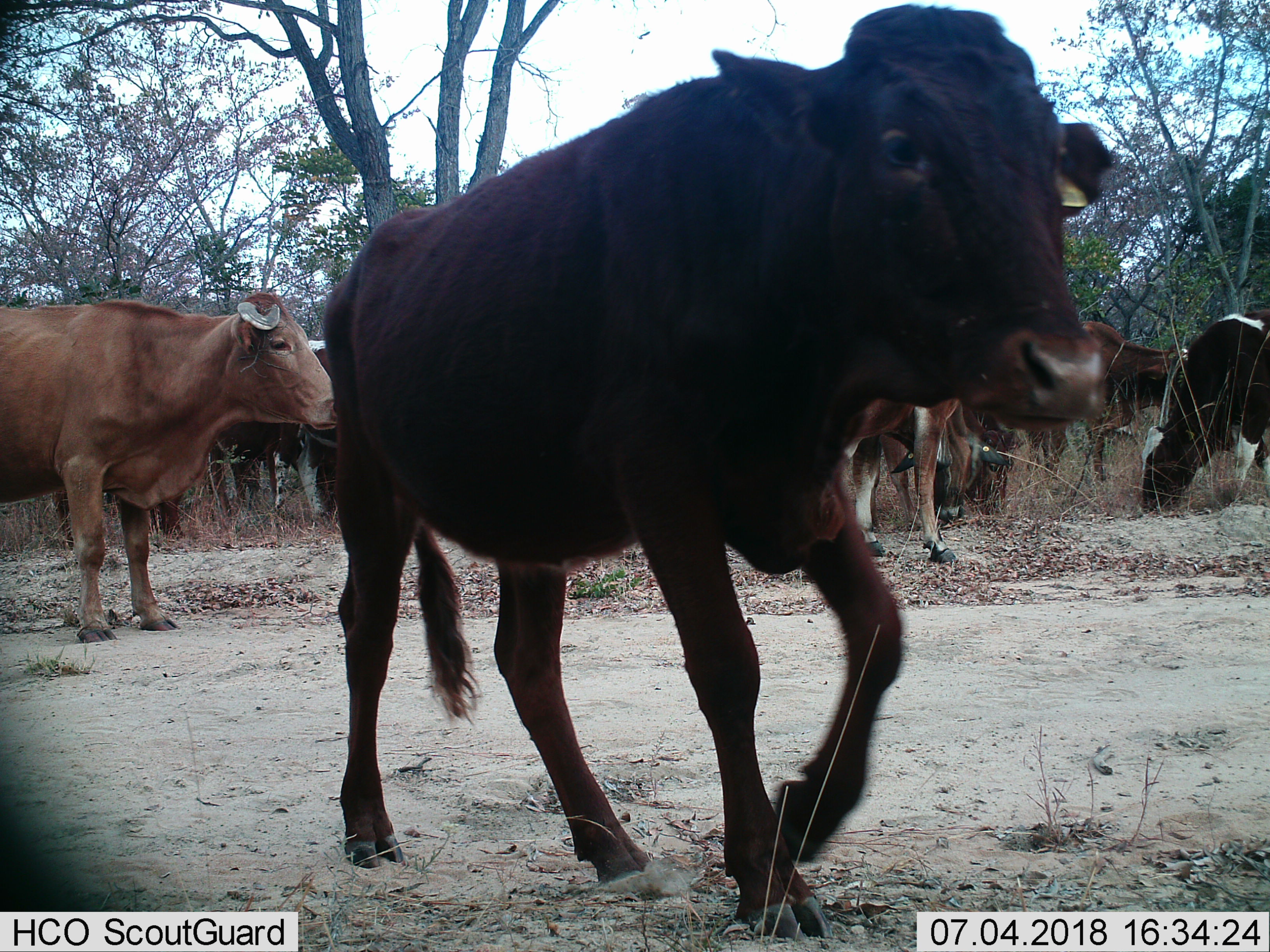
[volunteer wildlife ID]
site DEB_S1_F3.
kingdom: Animalia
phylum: Chordata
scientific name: Vertebrata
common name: domestic animal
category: domesticanimal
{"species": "domesticanimal (domestic animal) (Vertebrata)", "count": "11-50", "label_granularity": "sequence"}